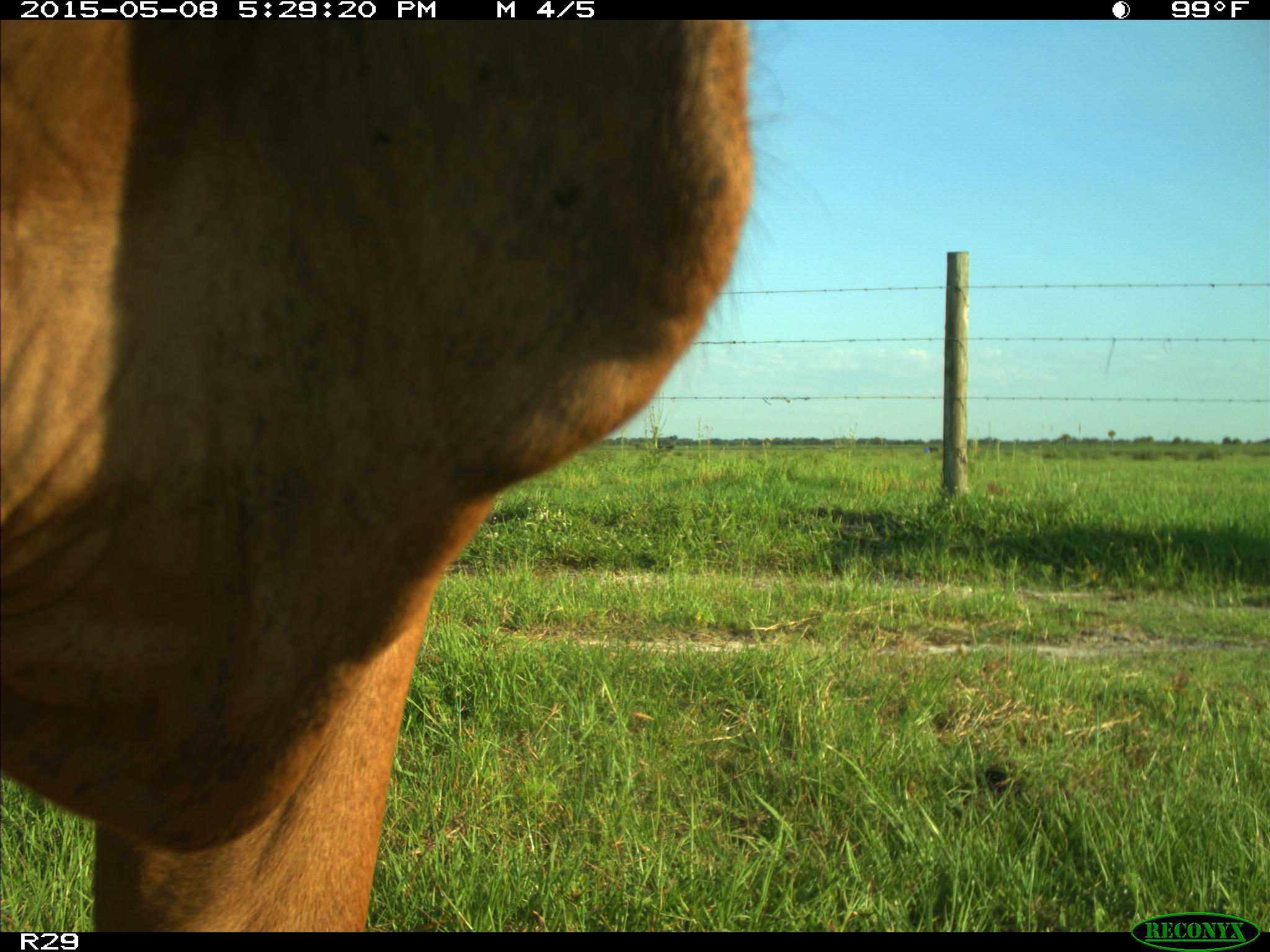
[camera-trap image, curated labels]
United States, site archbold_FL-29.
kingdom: Animalia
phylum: Chordata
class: Mammalia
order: Artiodactyla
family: Bovidae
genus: Bos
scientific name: Bos taurus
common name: domestic cow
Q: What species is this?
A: Bos taurus (domestic cow).